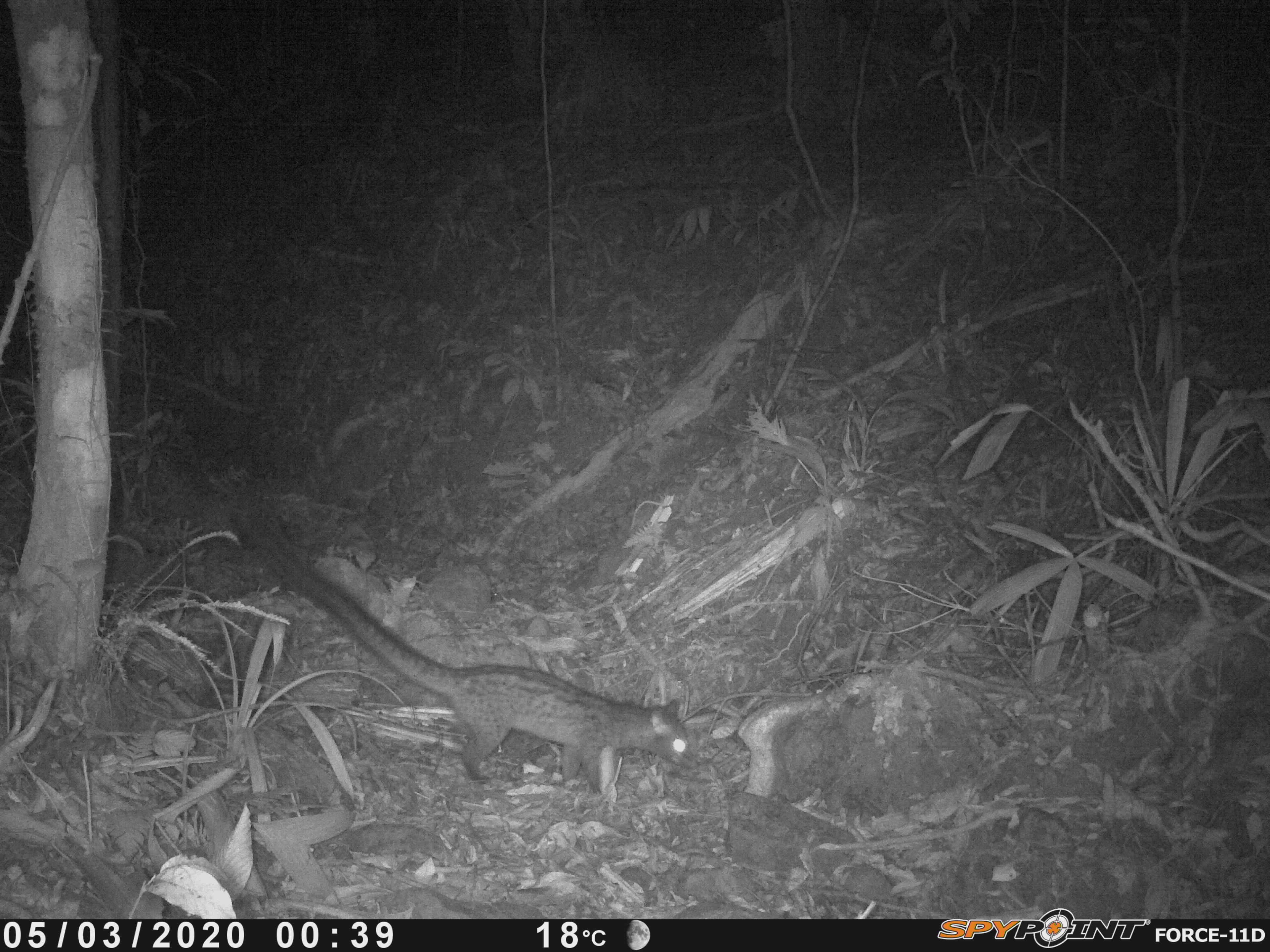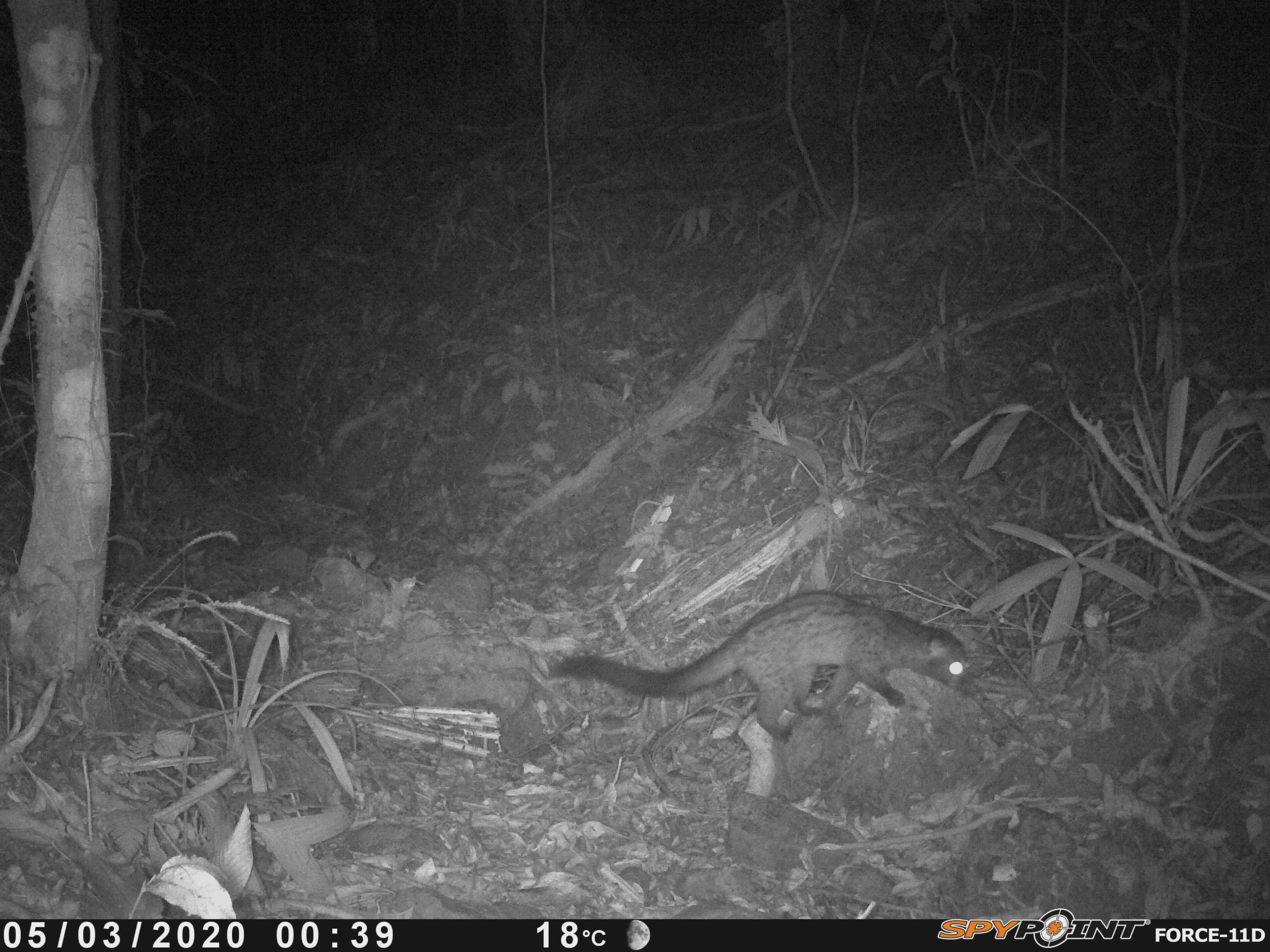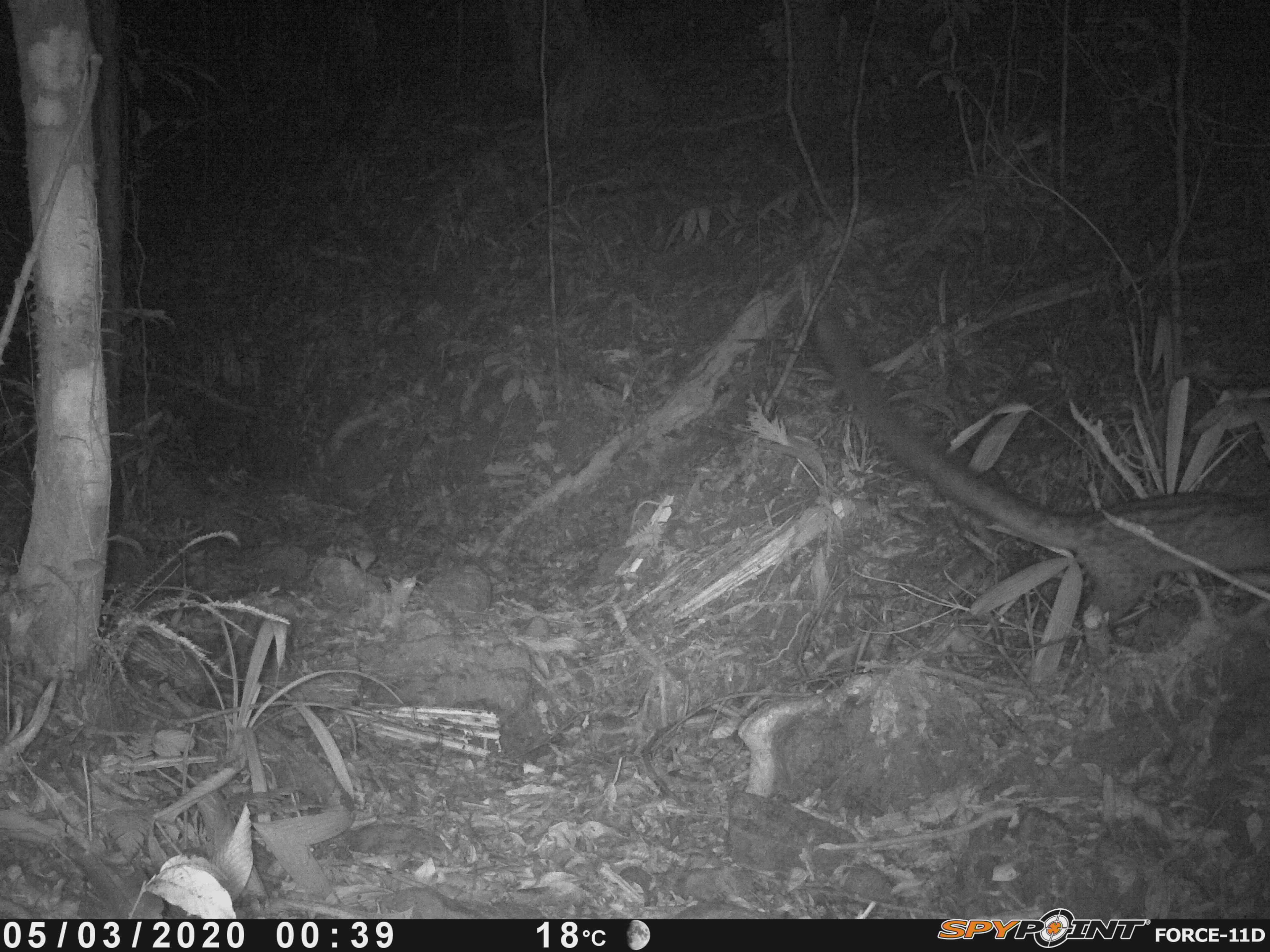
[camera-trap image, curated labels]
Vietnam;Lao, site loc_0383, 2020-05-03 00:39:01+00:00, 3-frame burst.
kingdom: Animalia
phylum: Chordata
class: Mammalia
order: Carnivora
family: Viverridae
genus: Paradoxurus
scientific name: Paradoxurus hermaphroditus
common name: common palm civet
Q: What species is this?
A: Common palm civet (Paradoxurus hermaphroditus).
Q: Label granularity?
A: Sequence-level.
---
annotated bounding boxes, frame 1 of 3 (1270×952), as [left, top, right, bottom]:
common palm civet: [230, 511, 698, 796]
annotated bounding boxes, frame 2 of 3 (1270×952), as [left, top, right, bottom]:
common palm civet: [543, 591, 969, 740]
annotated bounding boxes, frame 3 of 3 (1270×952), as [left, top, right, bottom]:
common palm civet: [814, 317, 1270, 629]